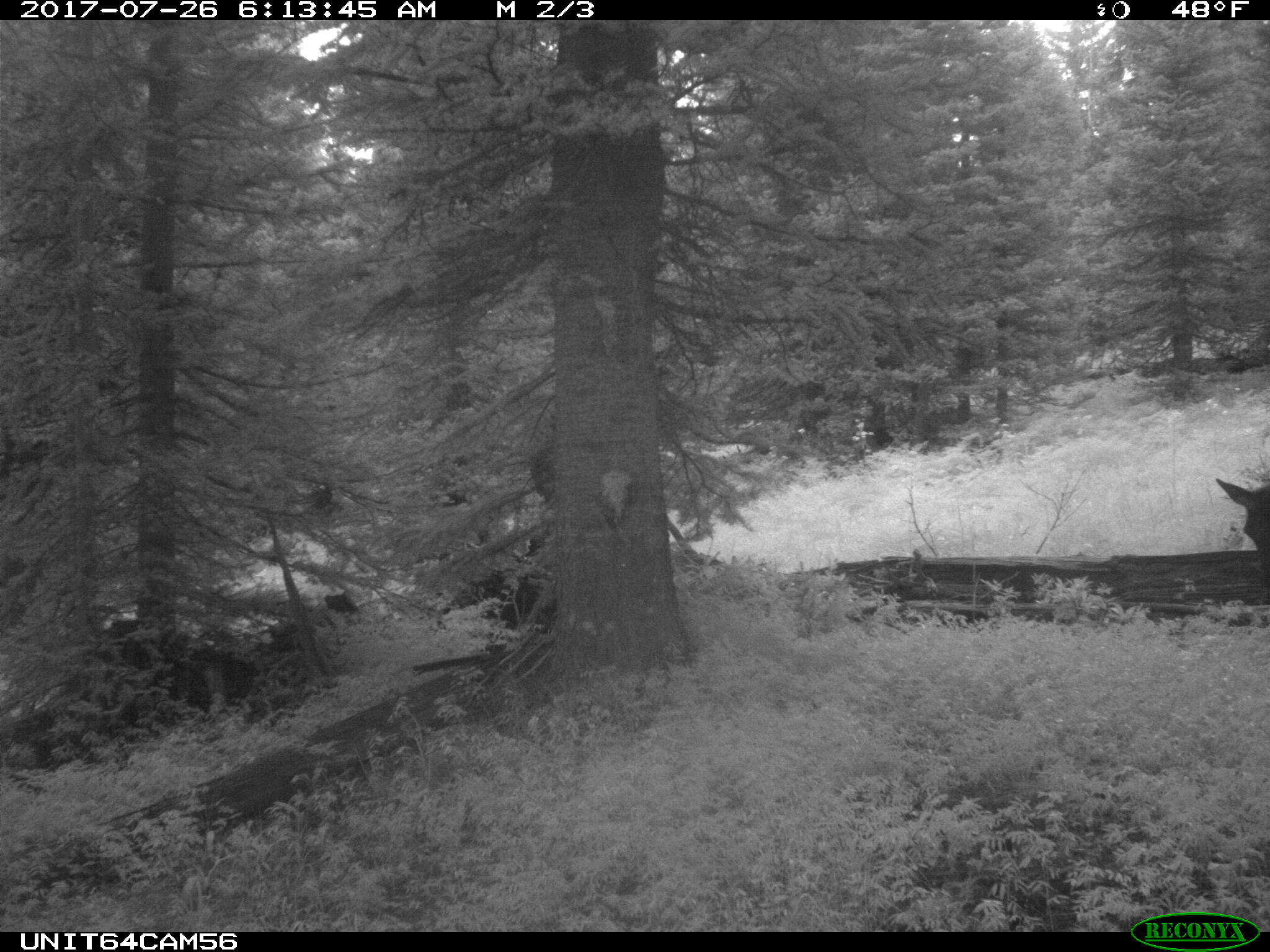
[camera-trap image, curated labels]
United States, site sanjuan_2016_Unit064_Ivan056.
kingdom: Animalia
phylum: Chordata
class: Mammalia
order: Artiodactyla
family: Cervidae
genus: Cervus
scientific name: Cervus elaphus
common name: red deer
Cervus elaphus (red deer).